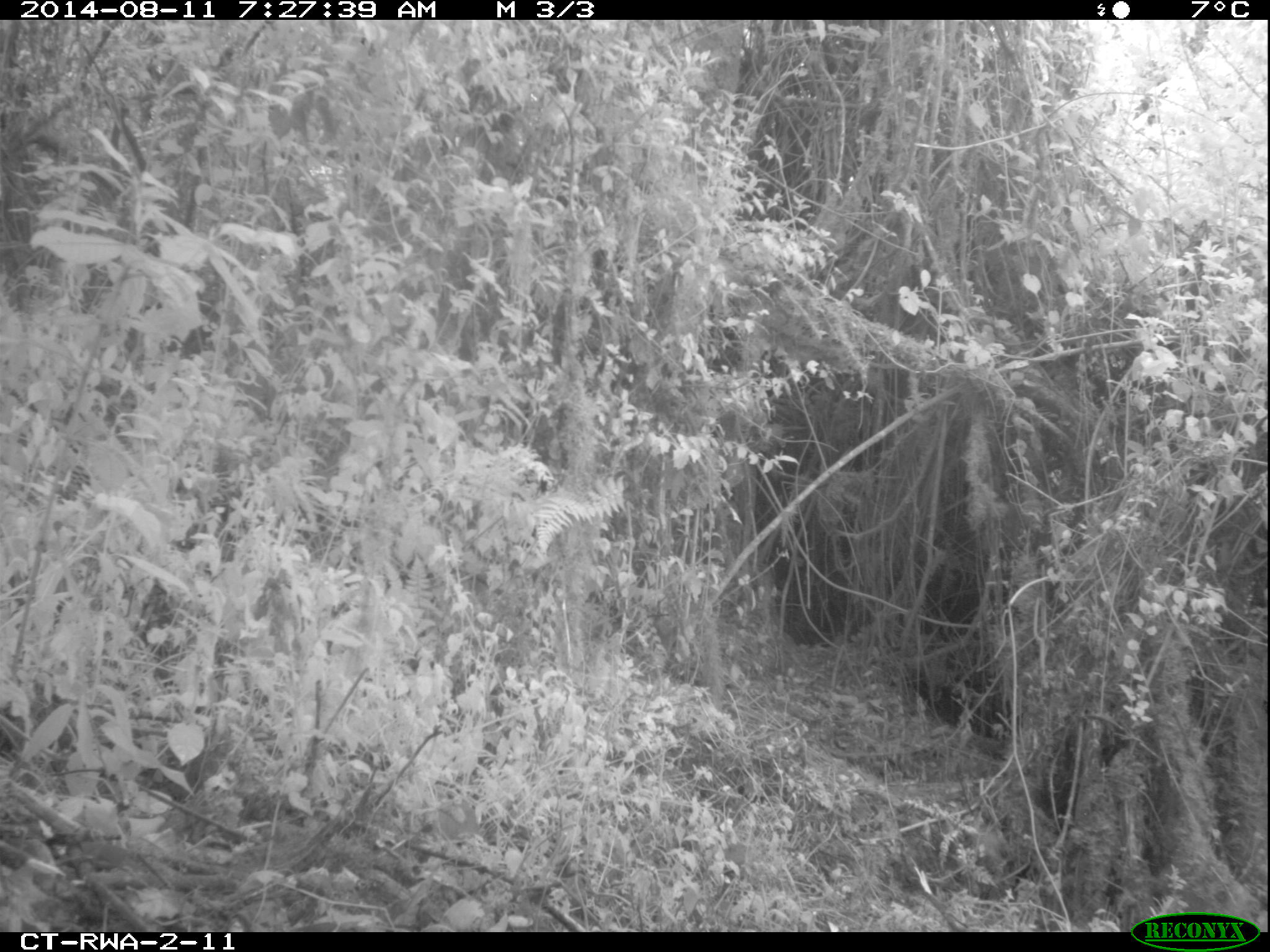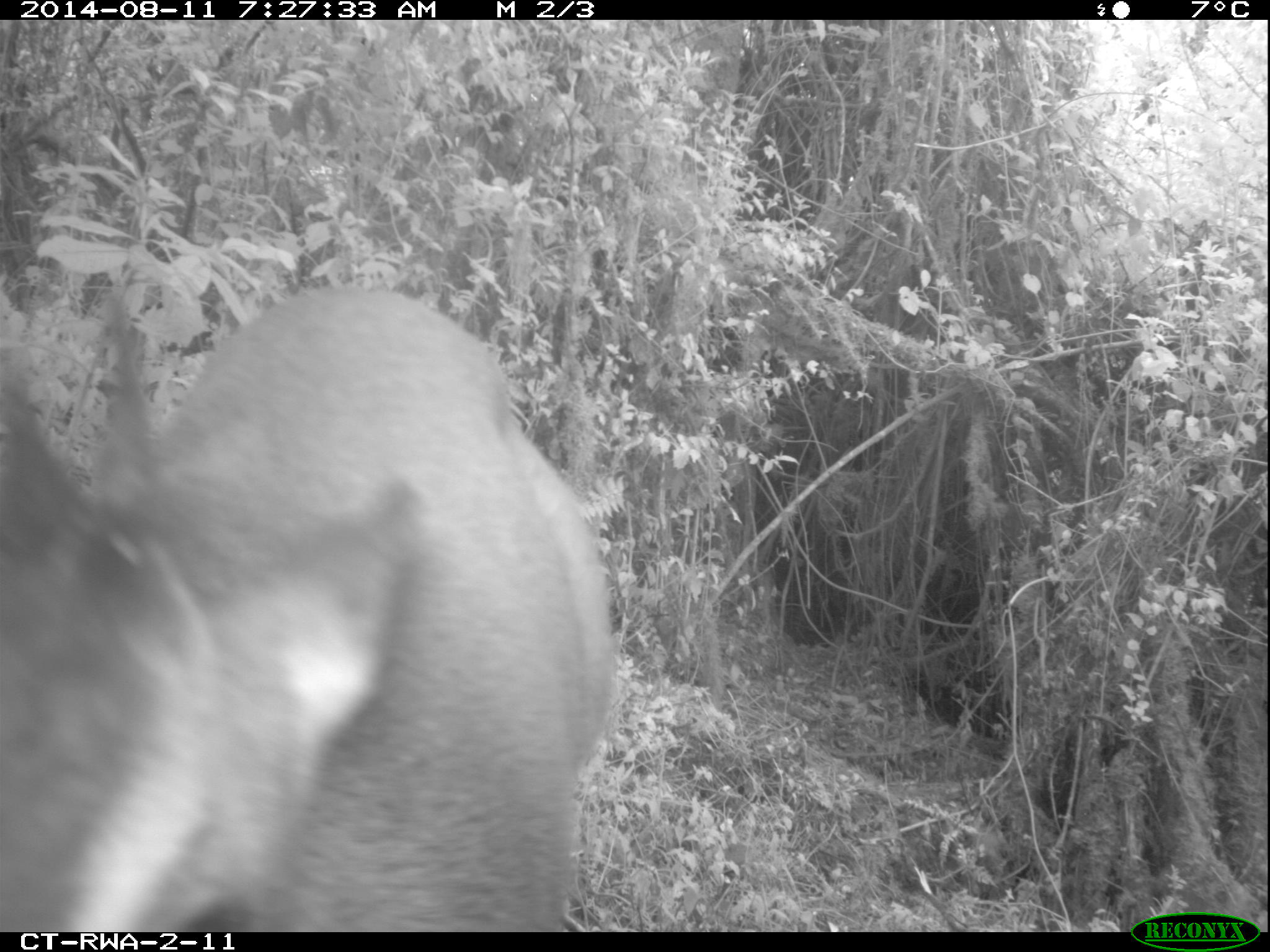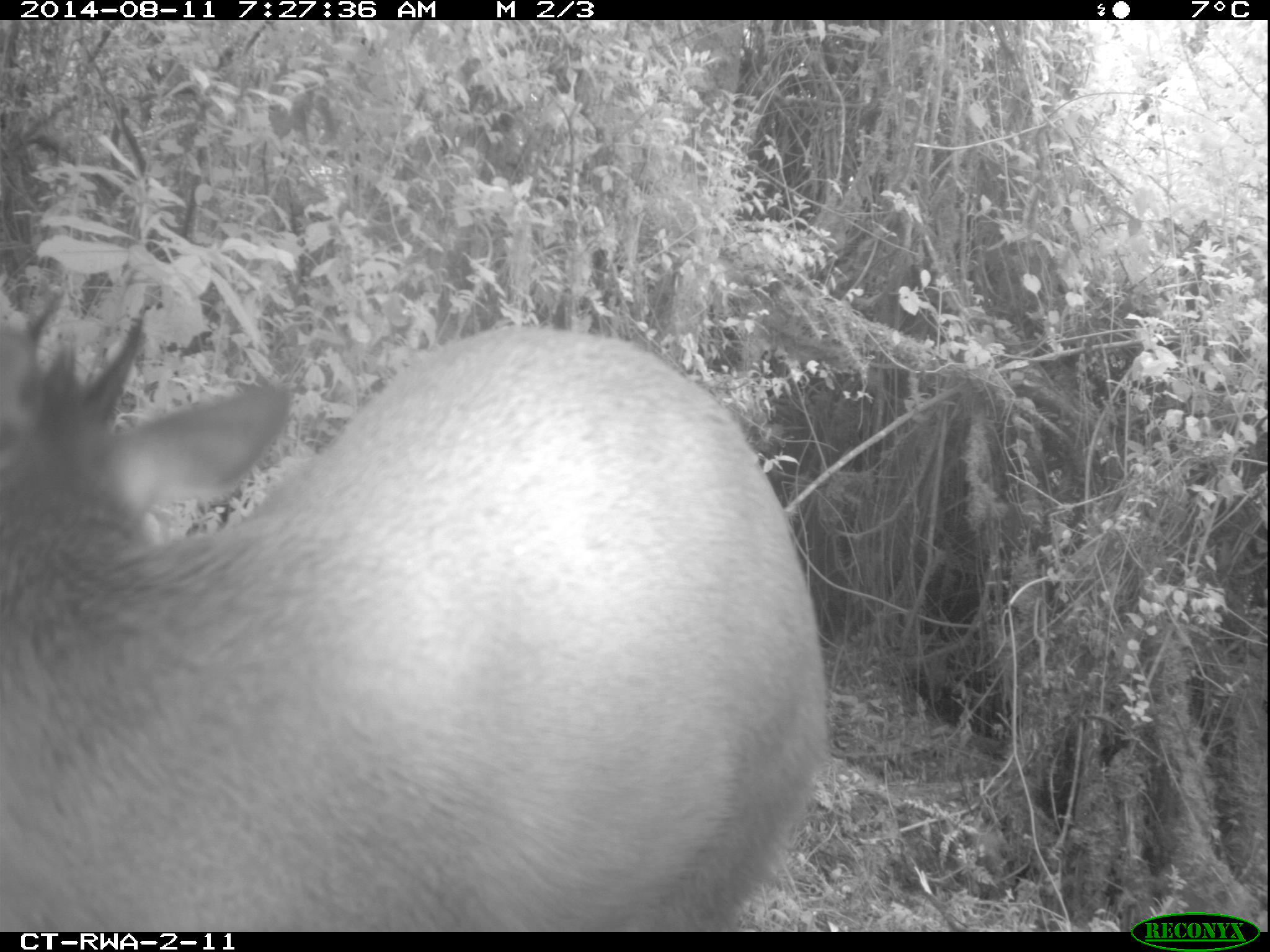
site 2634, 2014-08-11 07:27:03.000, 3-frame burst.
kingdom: Animalia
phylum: Chordata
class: Mammalia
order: Artiodactyla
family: Bovidae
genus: Cephalophus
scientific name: Cephalophus nigrifrons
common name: black-fronted duiker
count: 1